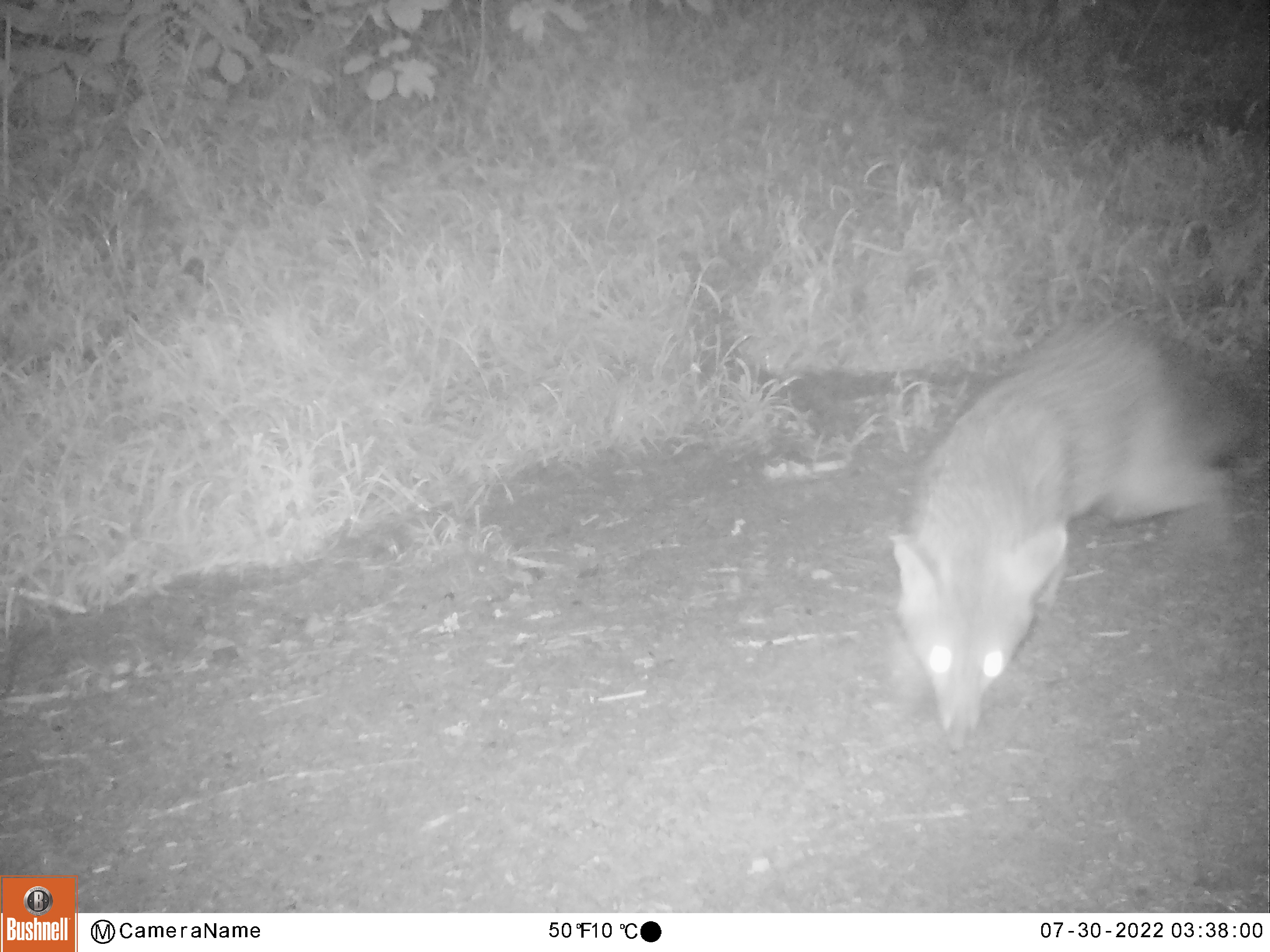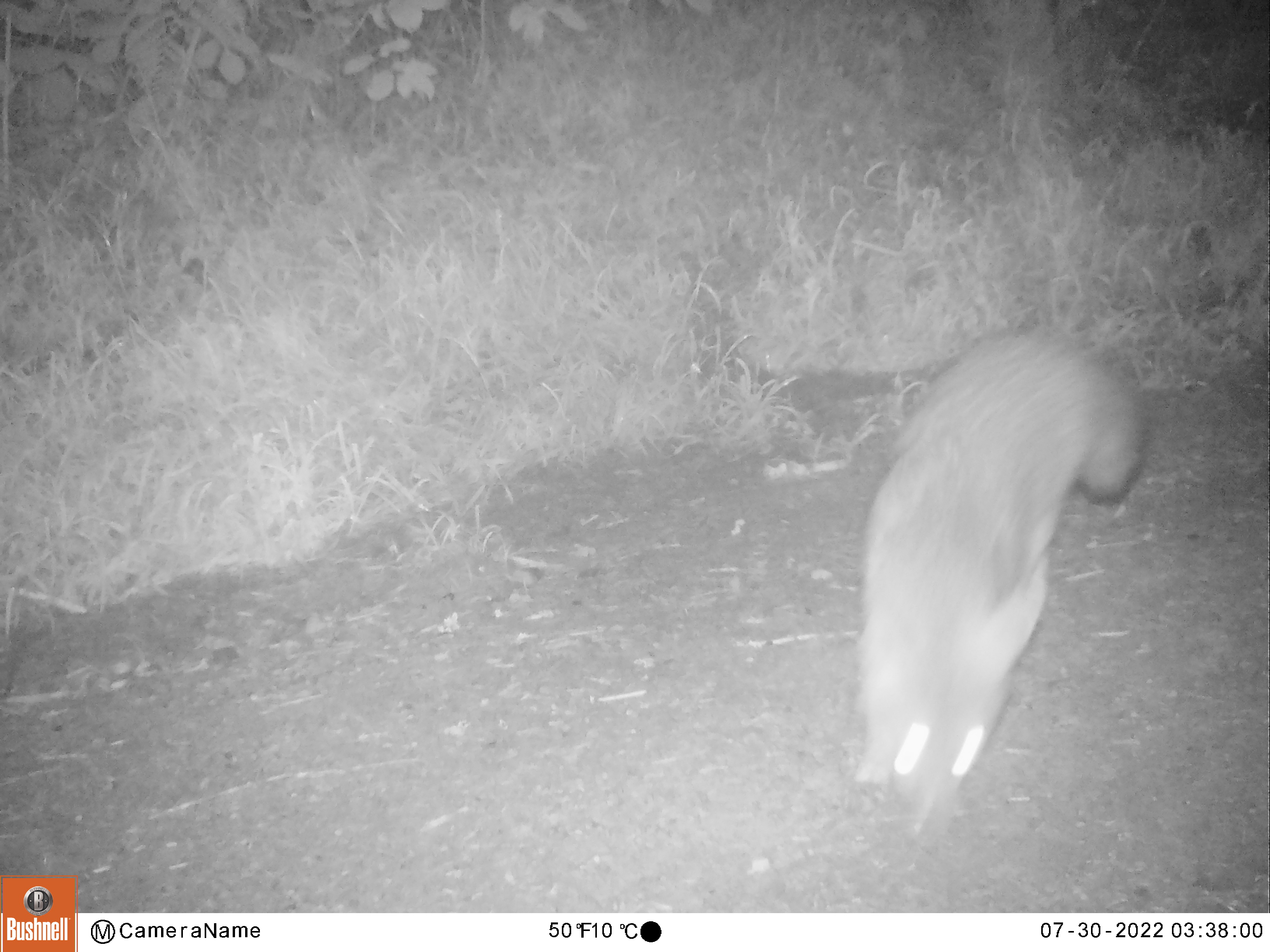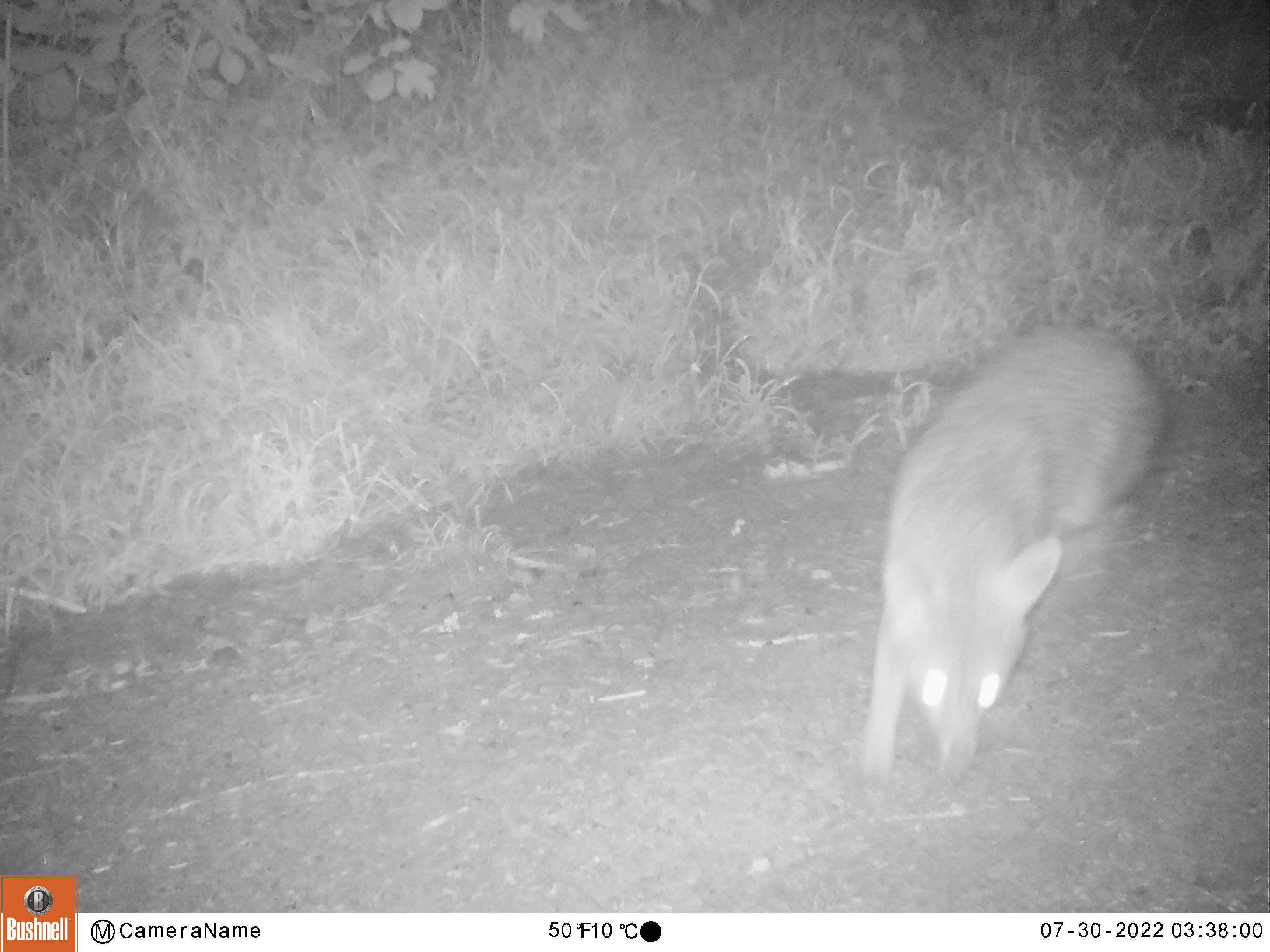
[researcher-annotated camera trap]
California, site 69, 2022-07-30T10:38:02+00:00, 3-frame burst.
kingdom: Animalia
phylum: Chordata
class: Mammalia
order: Carnivora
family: Canidae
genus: Urocyon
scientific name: Urocyon cinereoargenteus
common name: gray fox